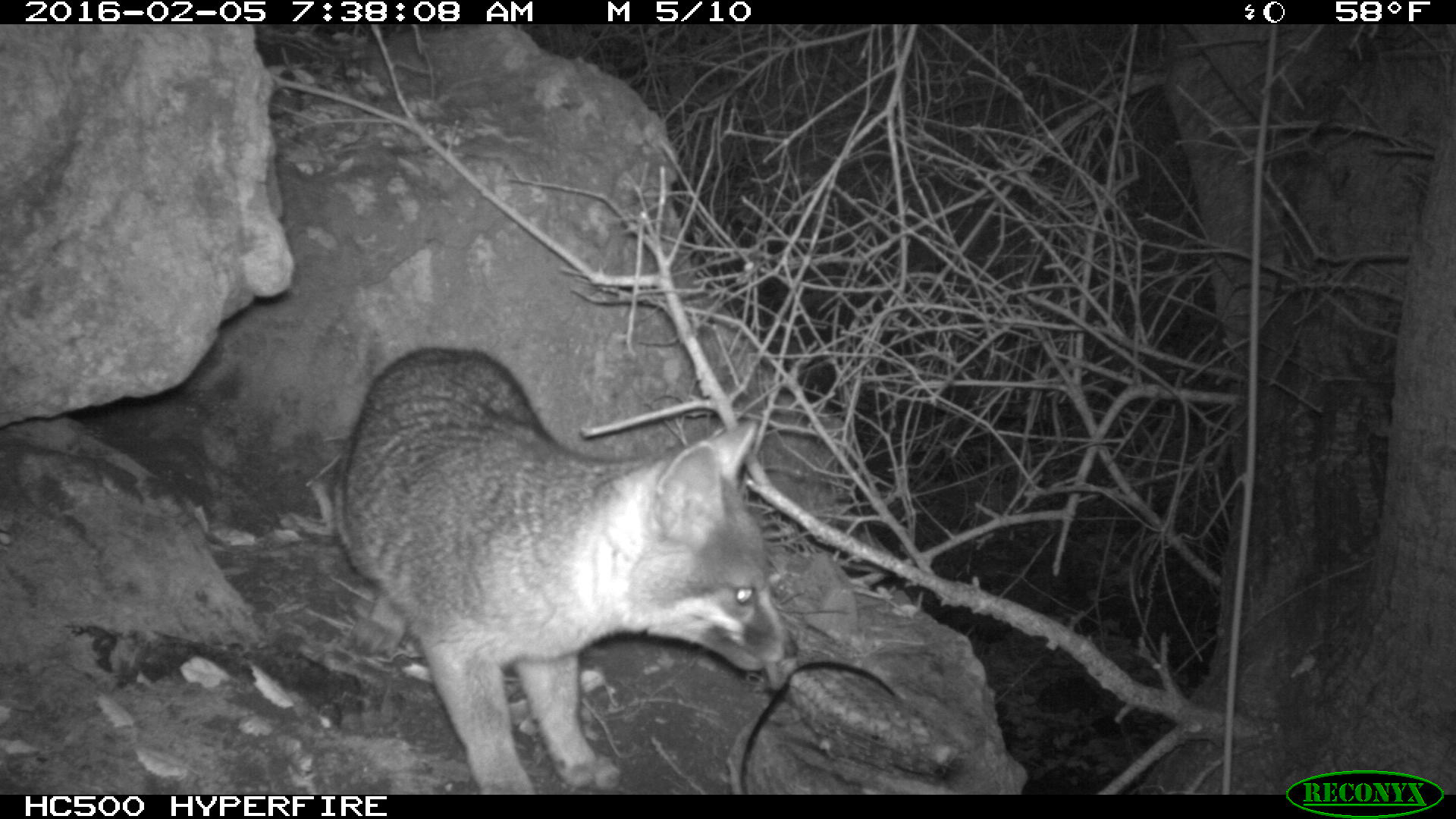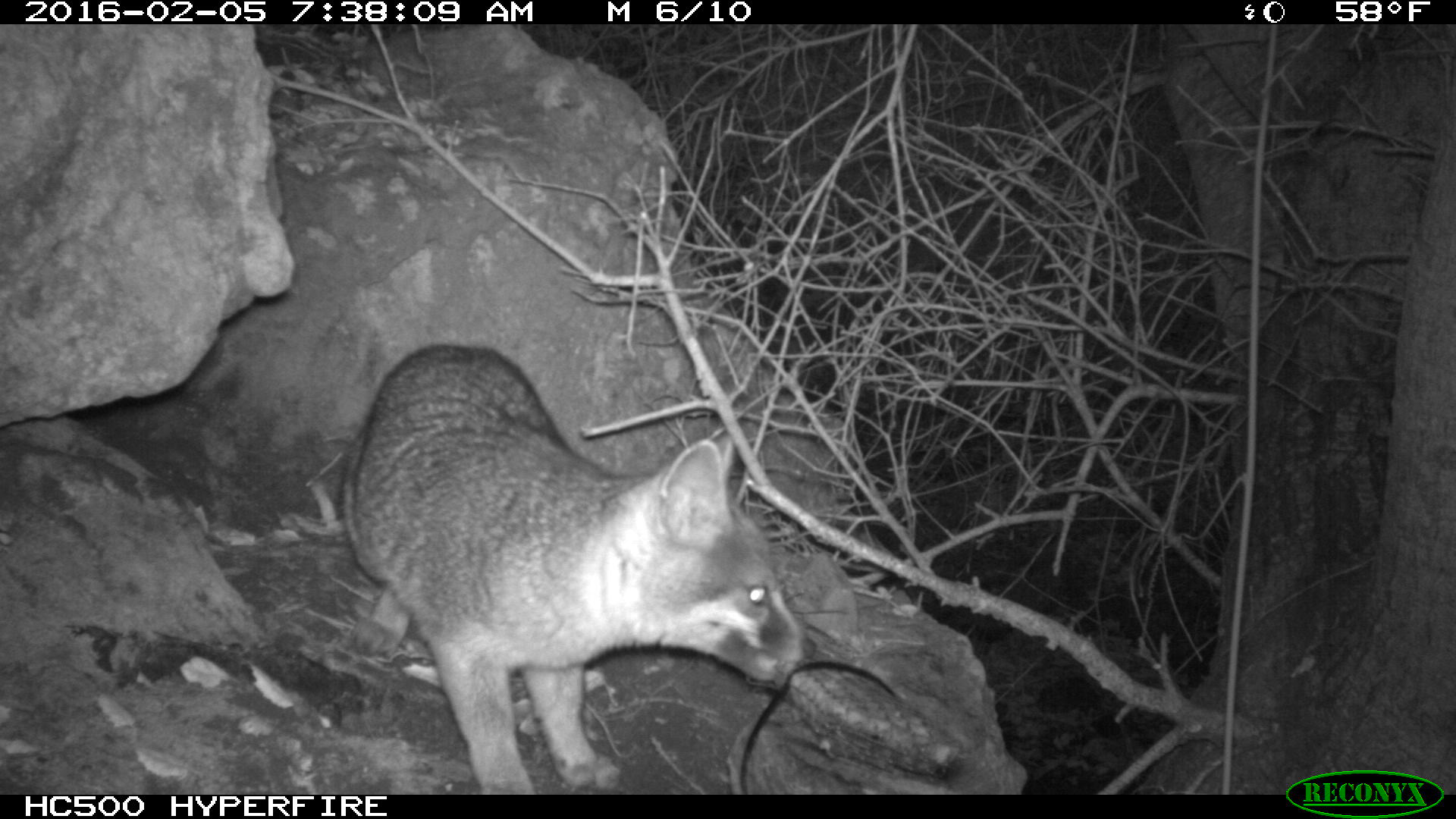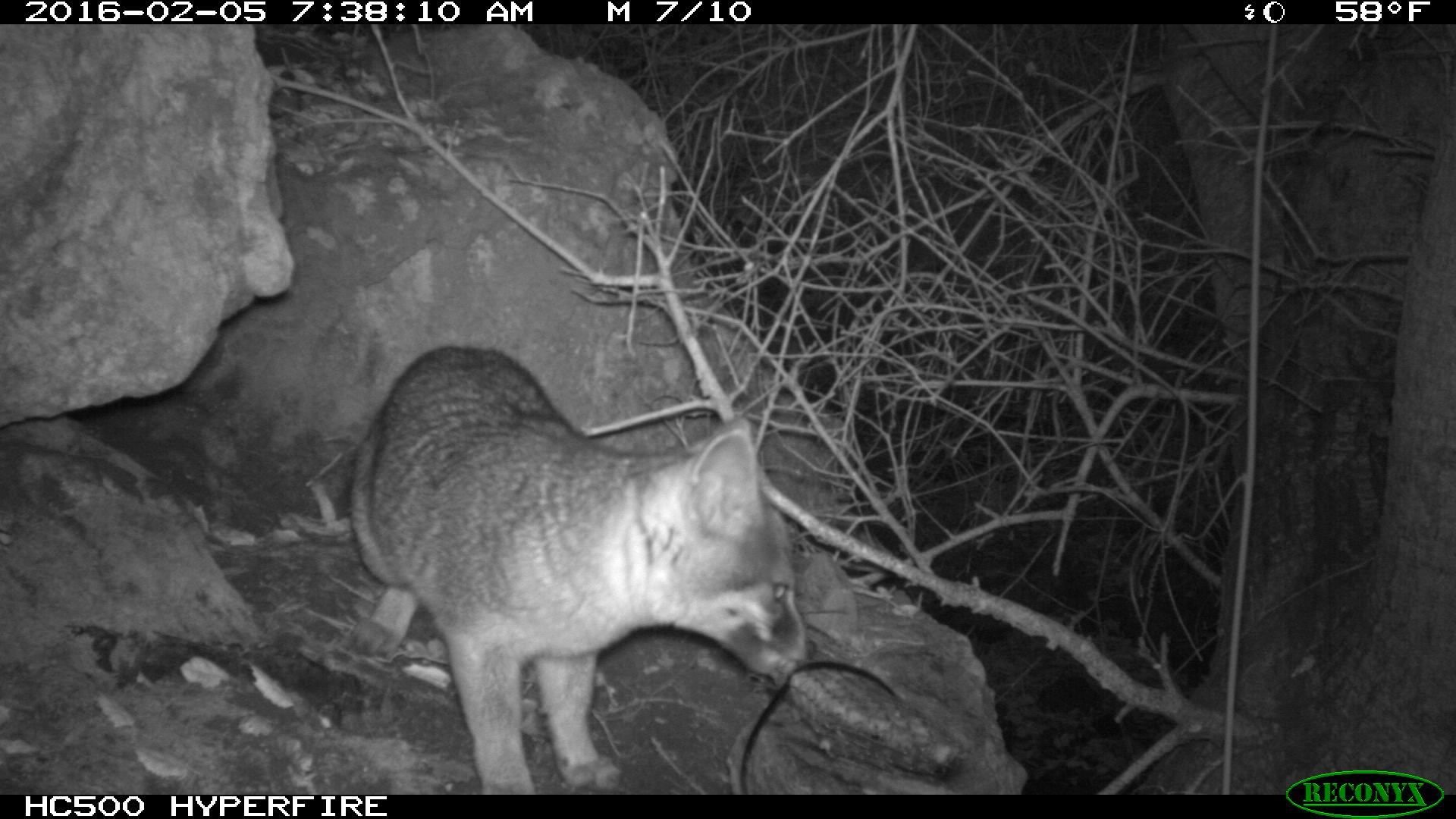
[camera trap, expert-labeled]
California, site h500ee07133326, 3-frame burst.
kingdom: Animalia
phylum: Chordata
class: Mammalia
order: Carnivora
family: Canidae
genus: Urocyon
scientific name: Urocyon littoralis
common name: island fox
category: fox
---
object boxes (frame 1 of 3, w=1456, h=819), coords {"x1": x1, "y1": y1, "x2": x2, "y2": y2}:
fox: {"x1": 310, "y1": 346, "x2": 797, "y2": 794}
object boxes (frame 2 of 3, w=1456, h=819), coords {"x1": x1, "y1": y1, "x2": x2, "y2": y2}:
fox: {"x1": 333, "y1": 344, "x2": 817, "y2": 794}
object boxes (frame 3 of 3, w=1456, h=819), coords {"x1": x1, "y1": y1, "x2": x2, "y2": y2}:
fox: {"x1": 345, "y1": 344, "x2": 821, "y2": 795}